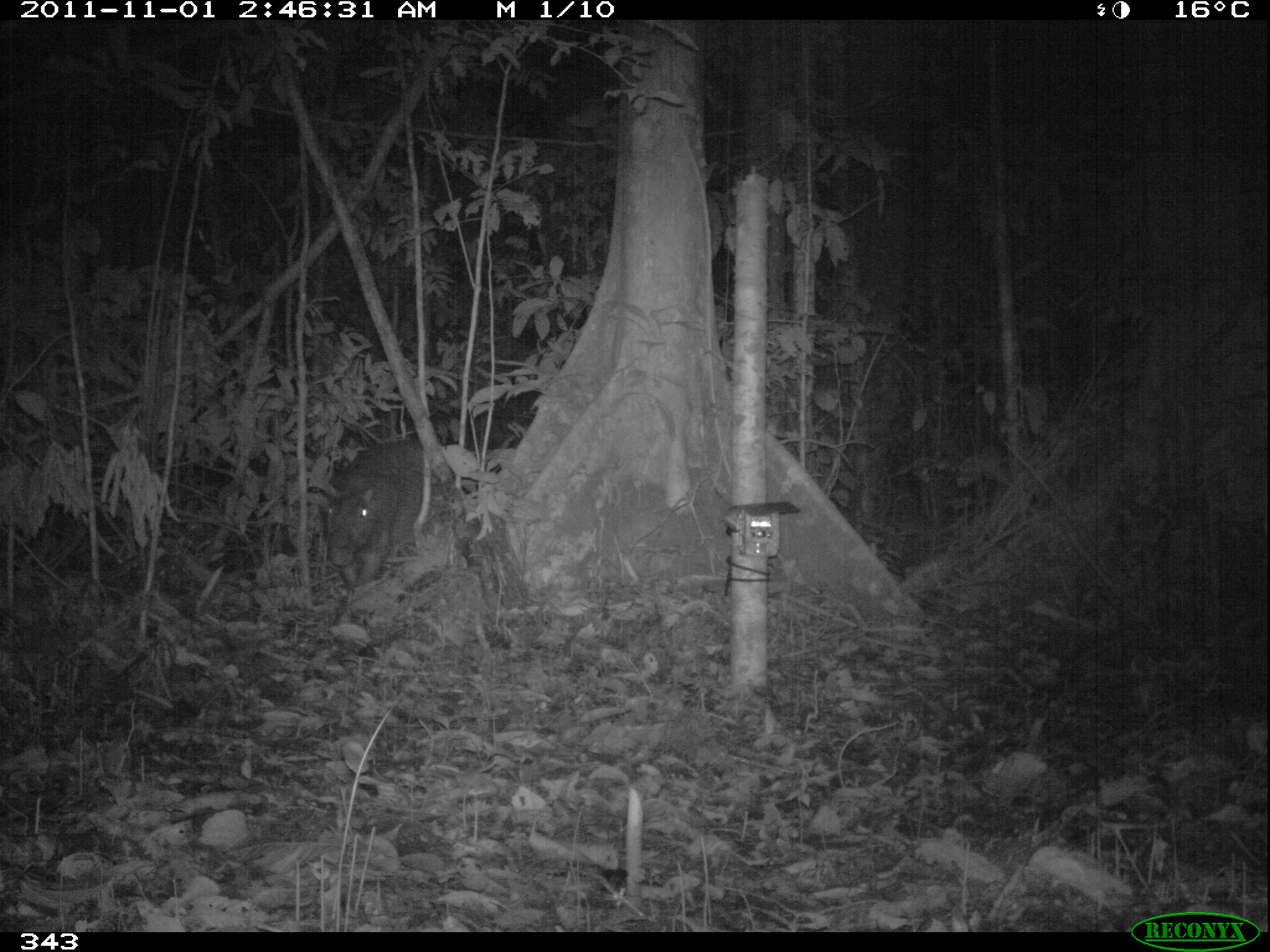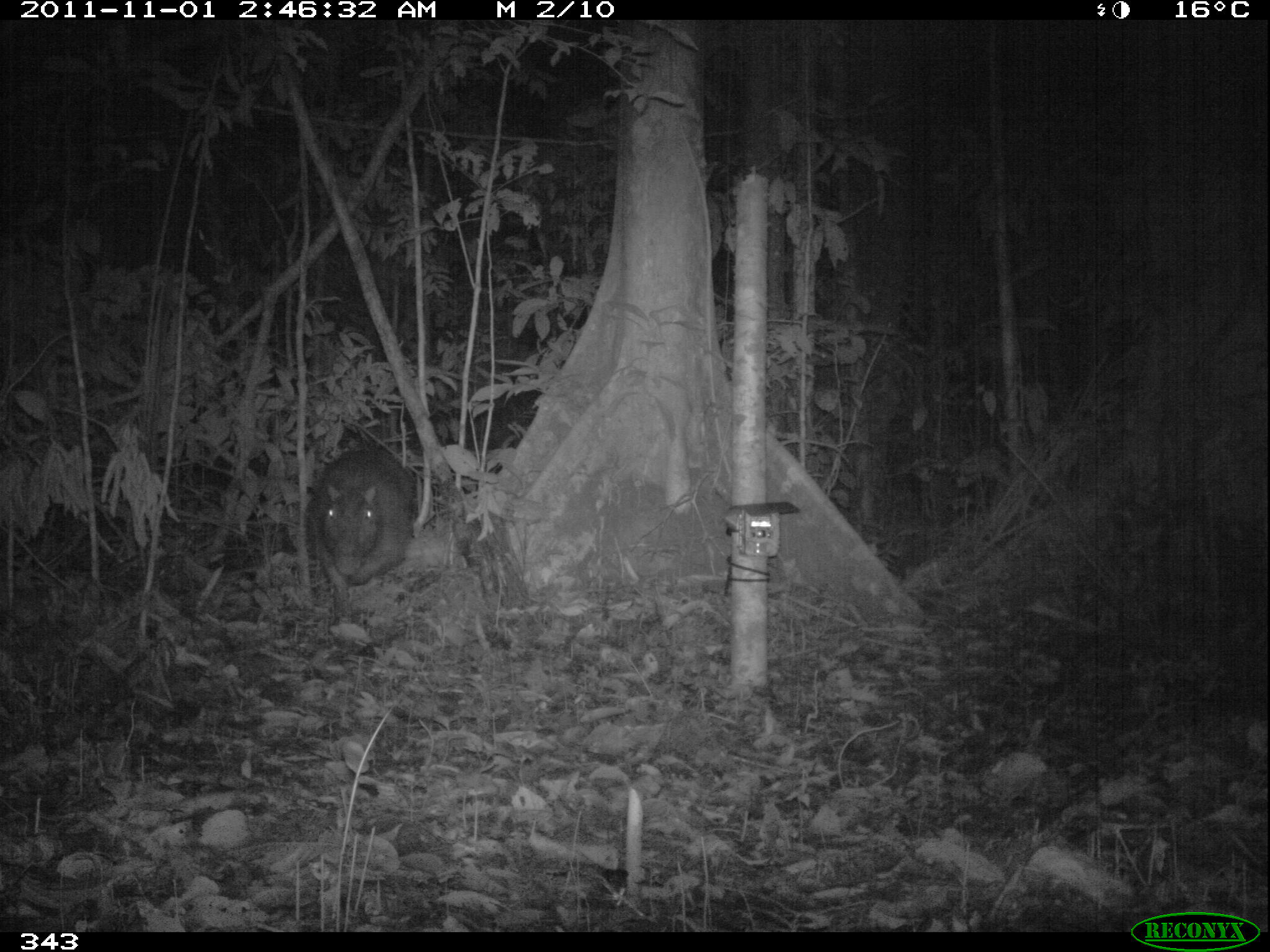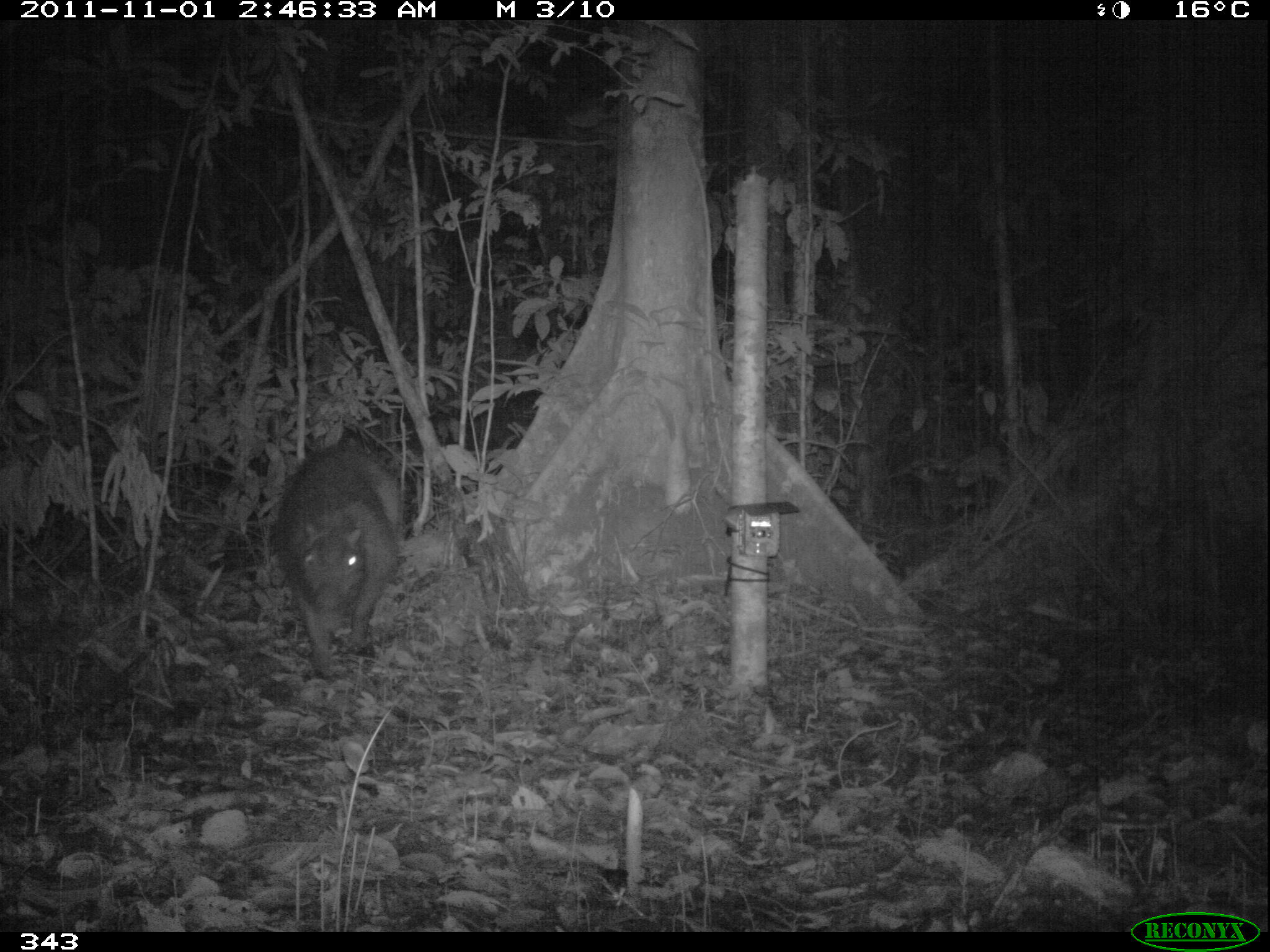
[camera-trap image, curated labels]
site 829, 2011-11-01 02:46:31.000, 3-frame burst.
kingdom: Animalia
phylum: Chordata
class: Mammalia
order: Rodentia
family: Caviidae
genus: Hydrochoerus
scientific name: Hydrochoerus hydrochaeris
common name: capybara